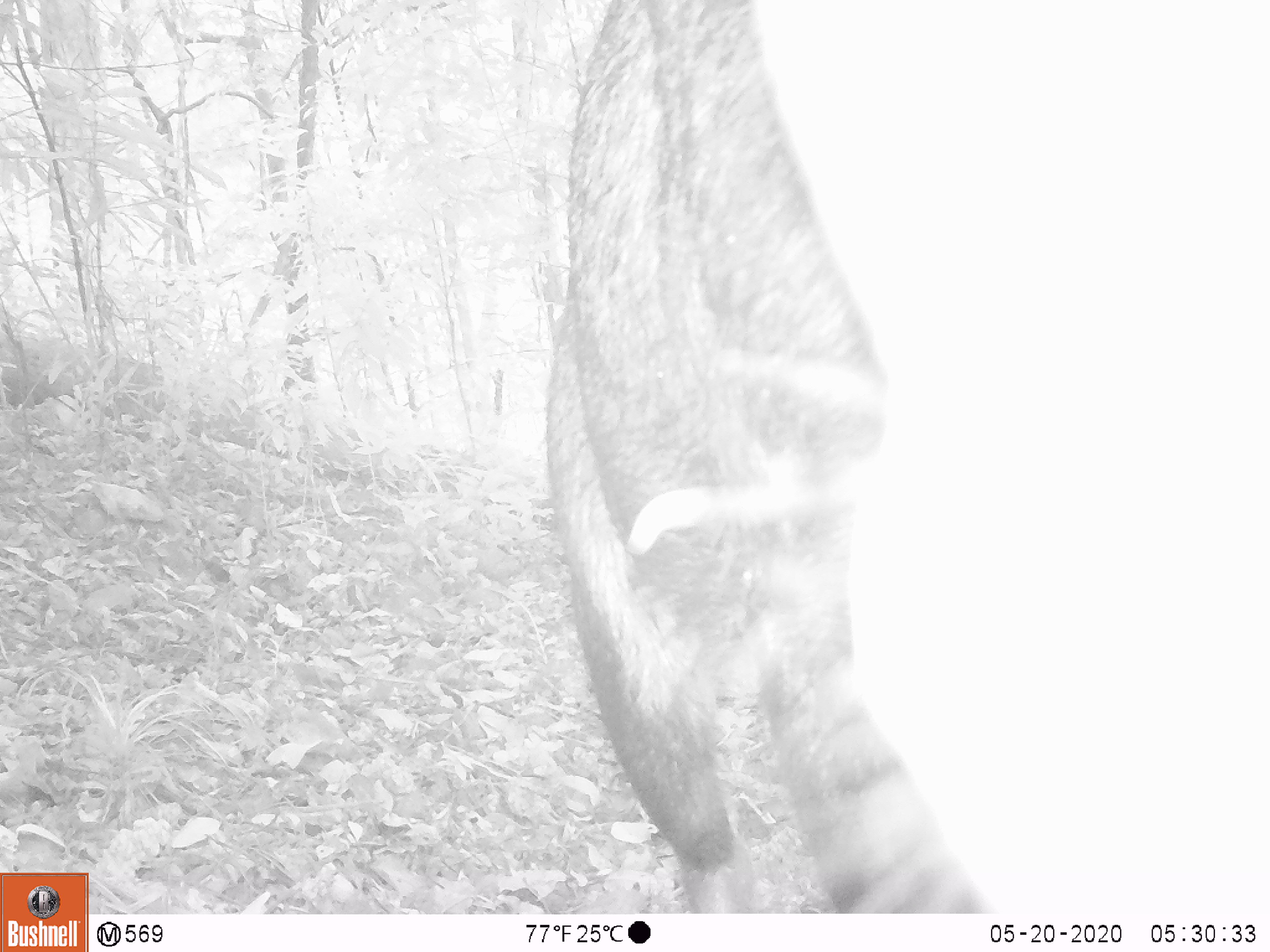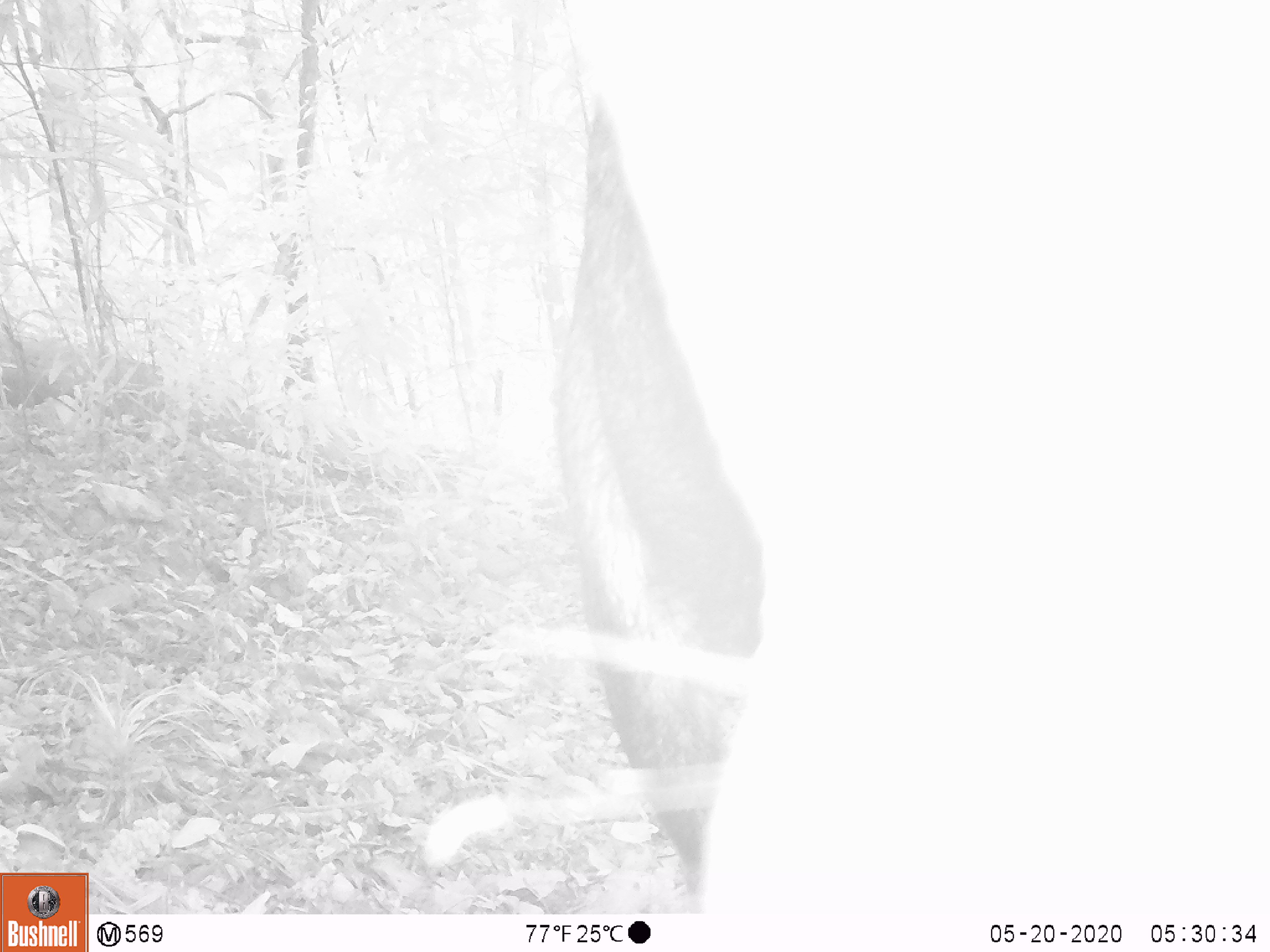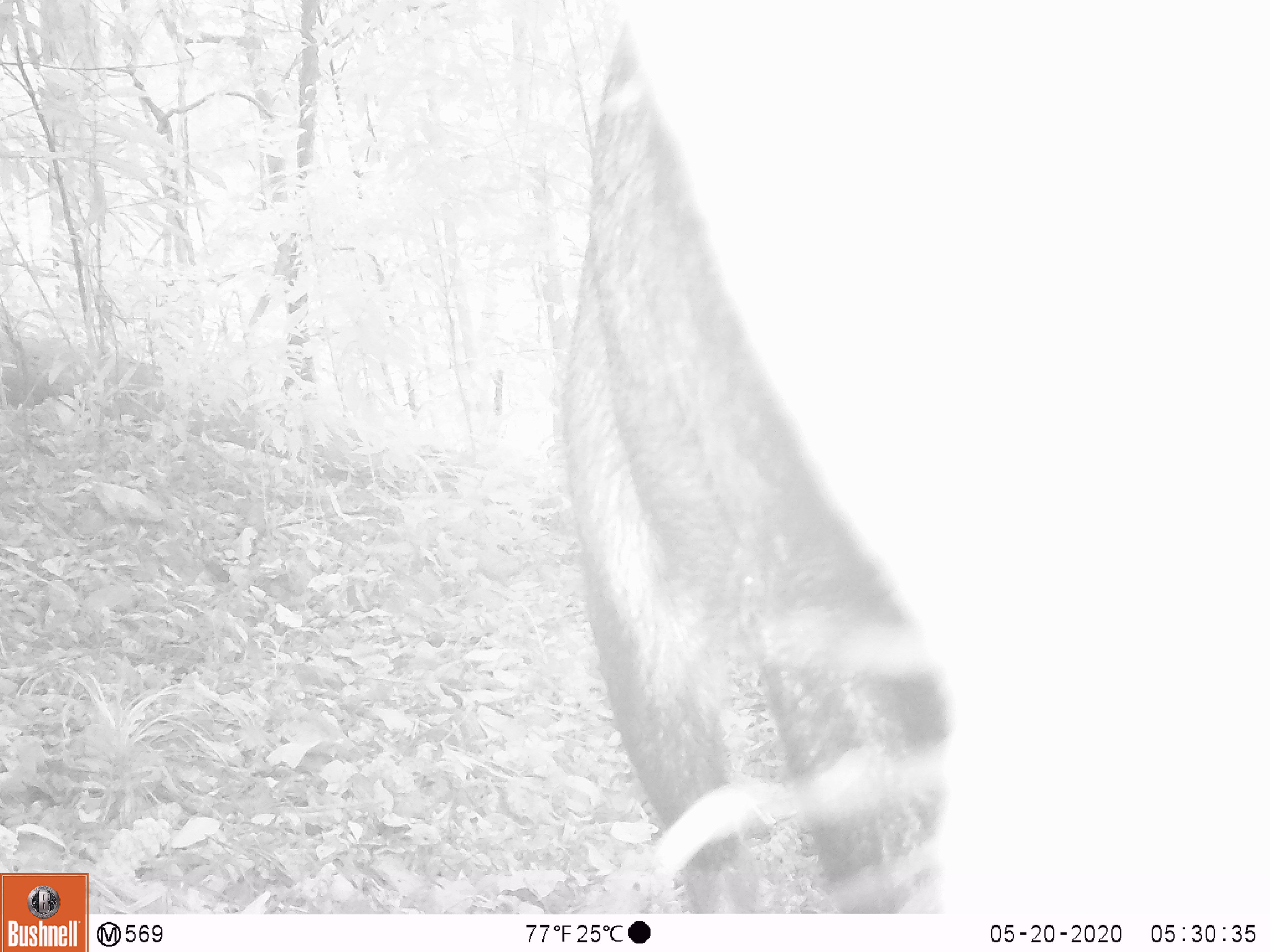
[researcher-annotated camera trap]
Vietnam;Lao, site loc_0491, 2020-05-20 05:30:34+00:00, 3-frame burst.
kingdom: Animalia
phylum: Chordata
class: Mammalia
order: Artiodactyla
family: Bovidae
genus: Capricornis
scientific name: Capricornis sumatraensis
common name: chinese serow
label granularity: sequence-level